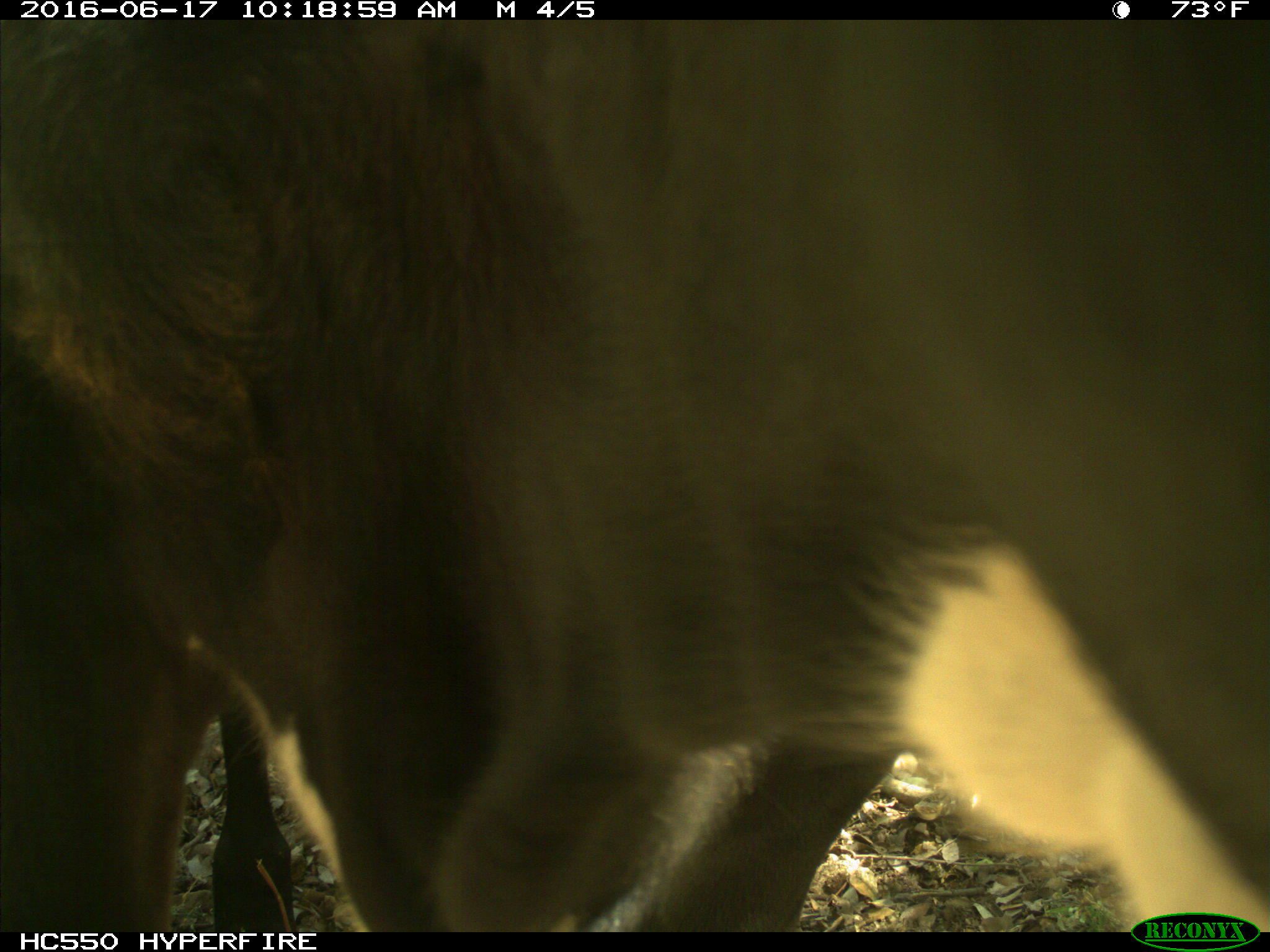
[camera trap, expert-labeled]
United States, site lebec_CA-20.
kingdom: Animalia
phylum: Chordata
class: Mammalia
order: Artiodactyla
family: Bovidae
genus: Bos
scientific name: Bos taurus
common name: domestic cow